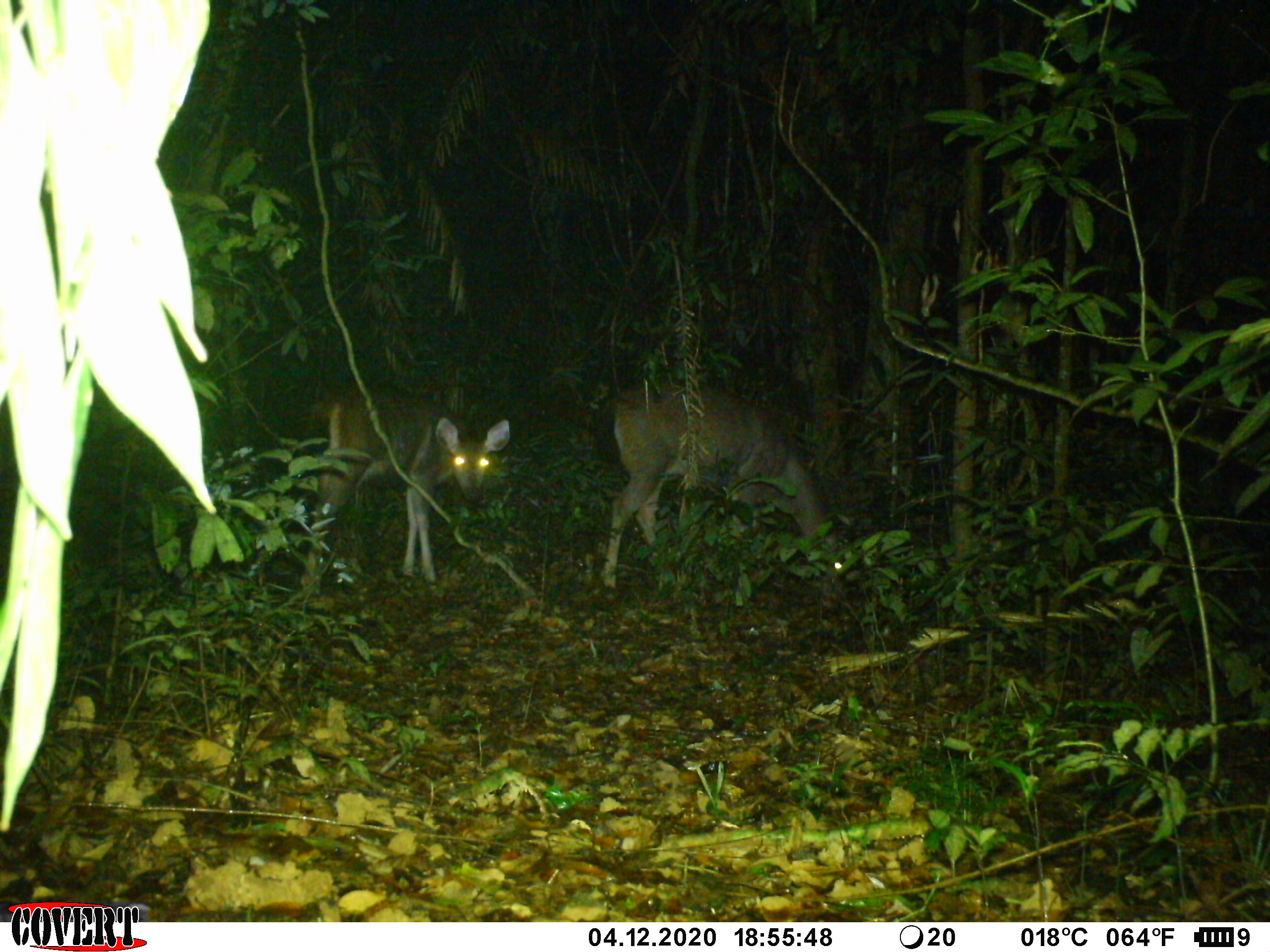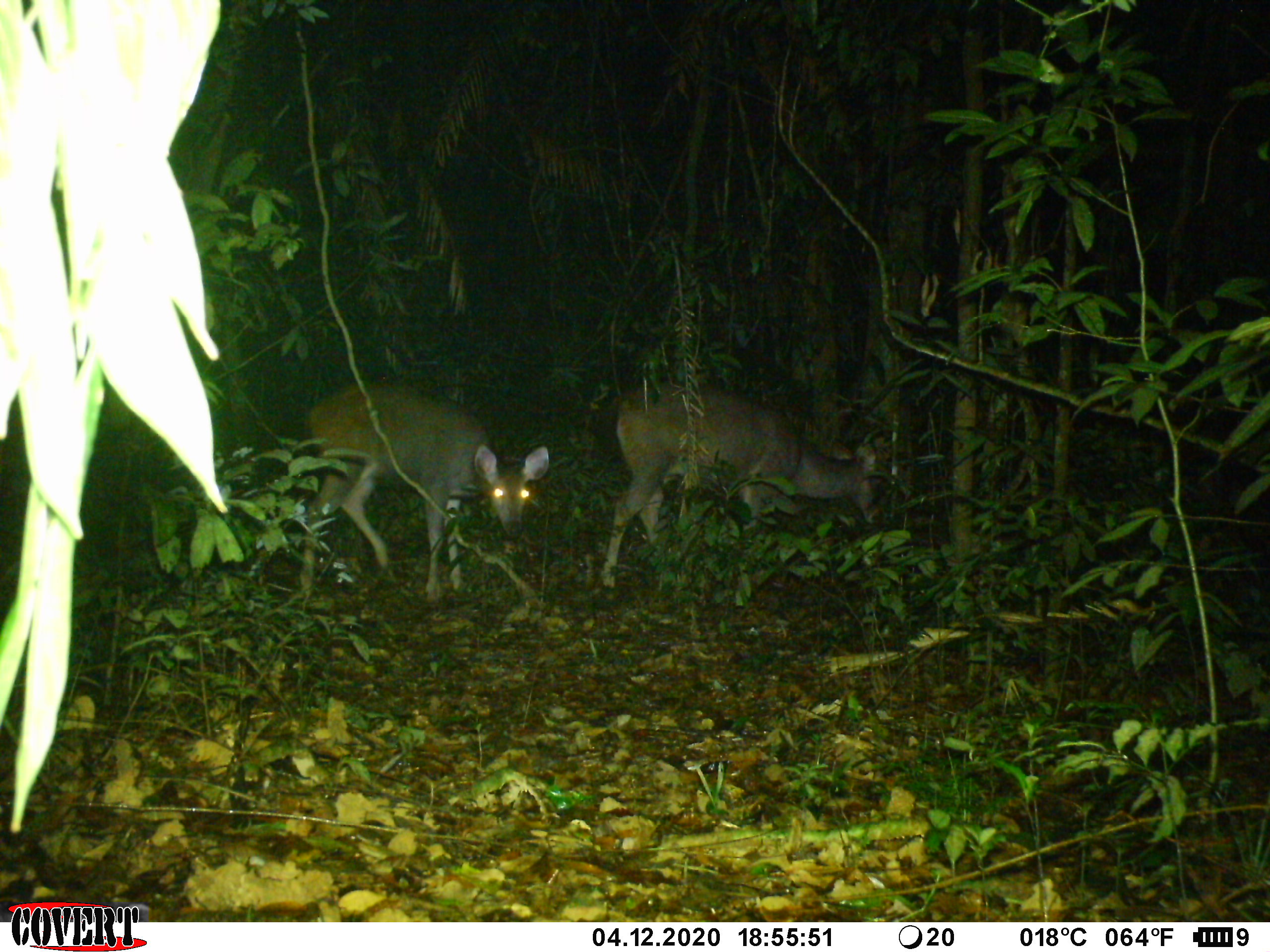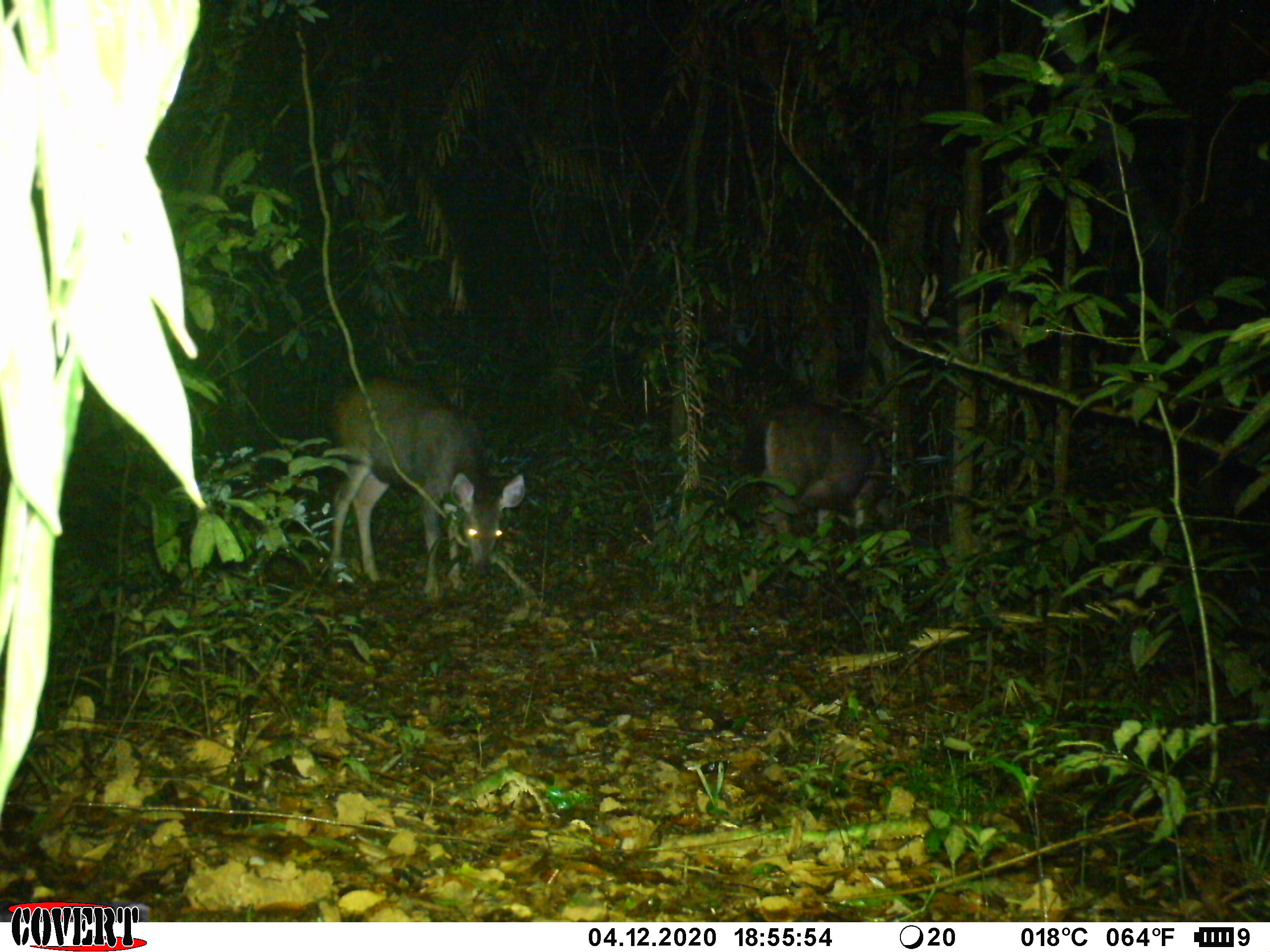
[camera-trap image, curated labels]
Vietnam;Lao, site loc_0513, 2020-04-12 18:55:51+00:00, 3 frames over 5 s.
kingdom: Animalia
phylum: Chordata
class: Mammalia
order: Artiodactyla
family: Cervidae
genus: Rusa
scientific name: Rusa unicolor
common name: sambar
Sambar (Rusa unicolor). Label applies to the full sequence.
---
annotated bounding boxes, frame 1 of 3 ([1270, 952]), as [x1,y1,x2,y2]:
sambar: [595,379,870,612]; [300,386,510,597]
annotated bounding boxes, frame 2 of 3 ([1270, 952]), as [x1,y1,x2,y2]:
sambar: [594,376,902,609]; [287,378,549,620]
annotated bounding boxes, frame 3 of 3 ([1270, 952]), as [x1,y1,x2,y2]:
sambar: [324,375,525,610]; [752,399,904,544]